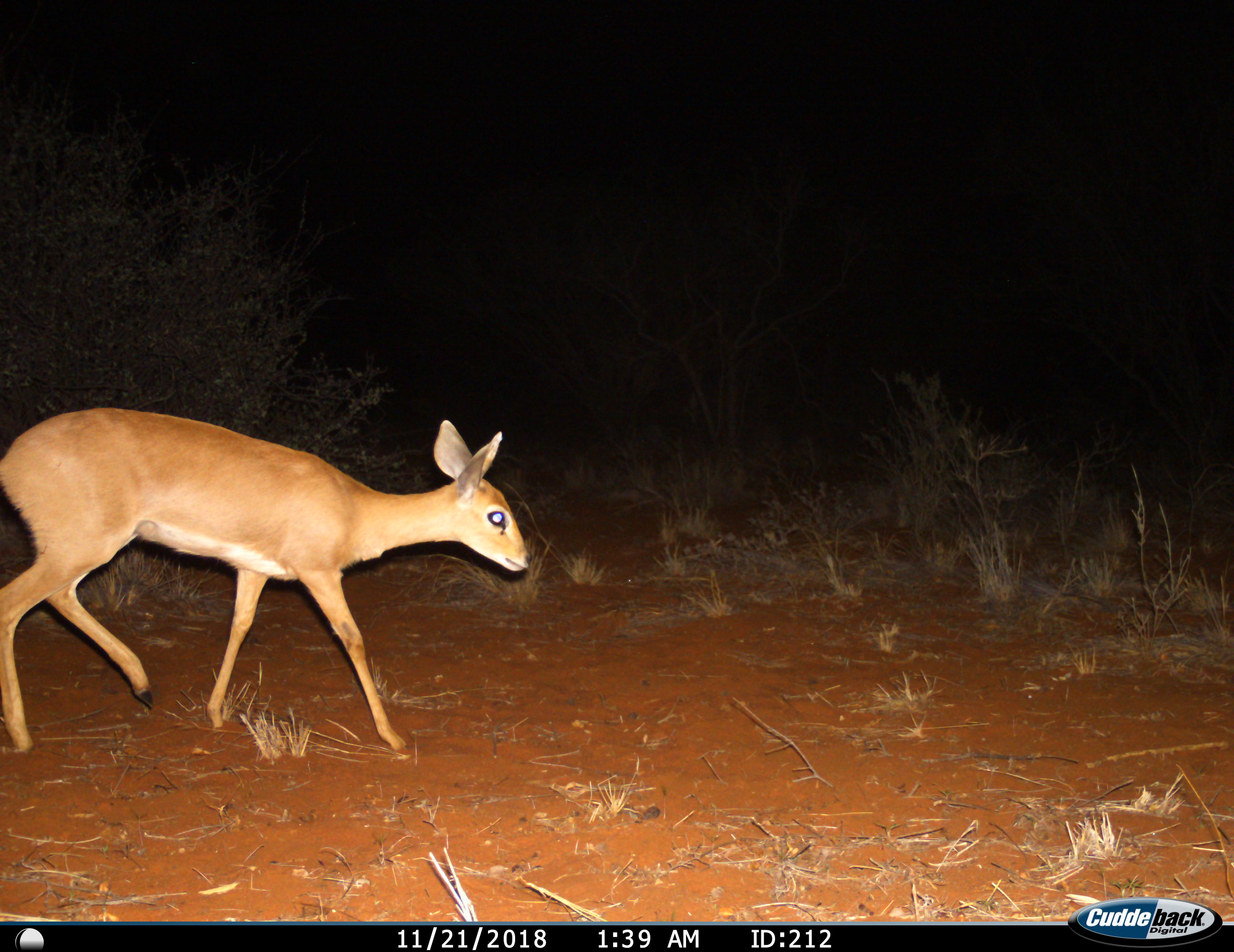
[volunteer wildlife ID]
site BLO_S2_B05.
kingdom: Animalia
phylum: Chordata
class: Mammalia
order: Artiodactyla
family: Bovidae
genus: Raphicerus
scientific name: Raphicerus campestris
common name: steenbok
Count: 1.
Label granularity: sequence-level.